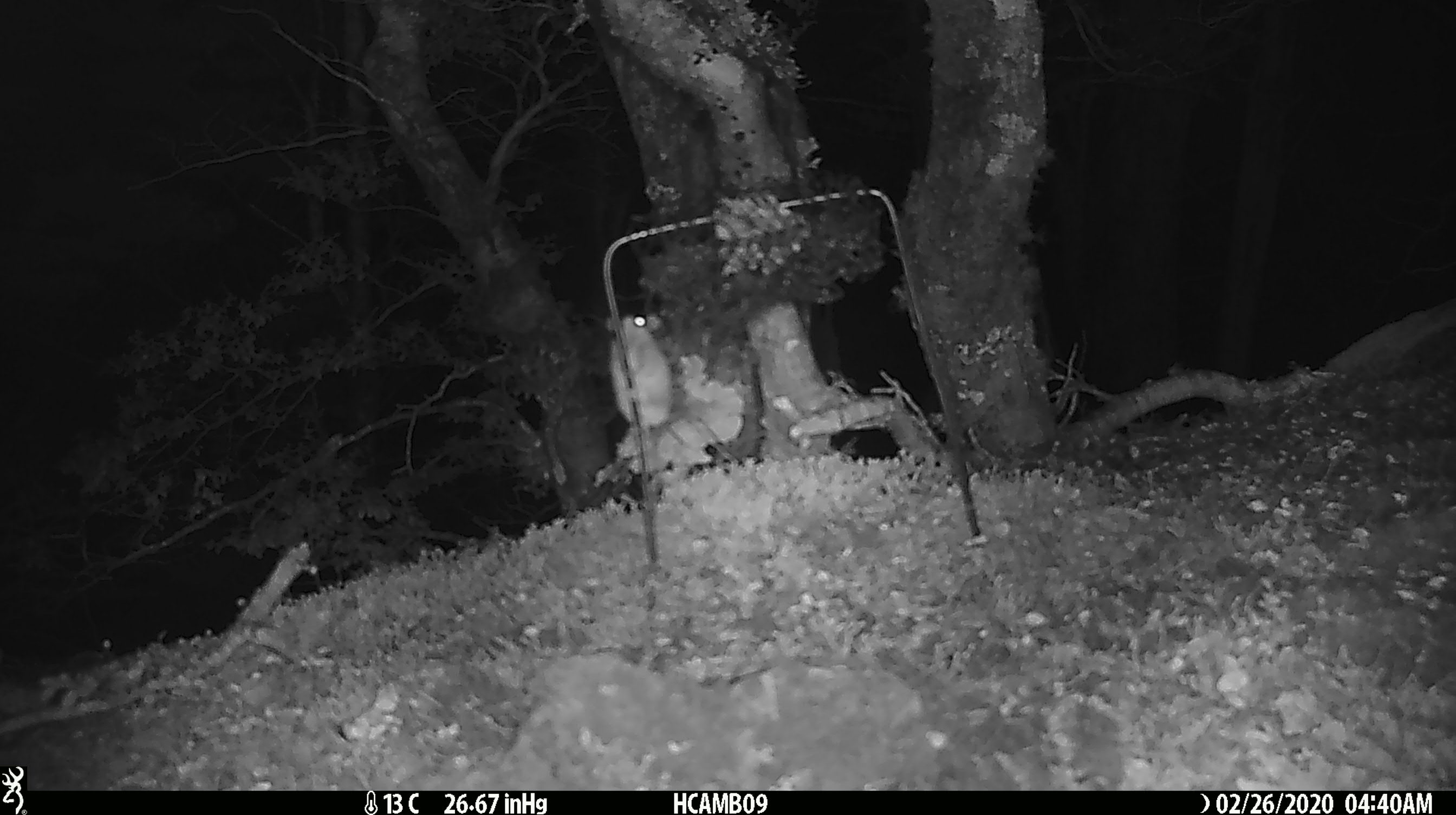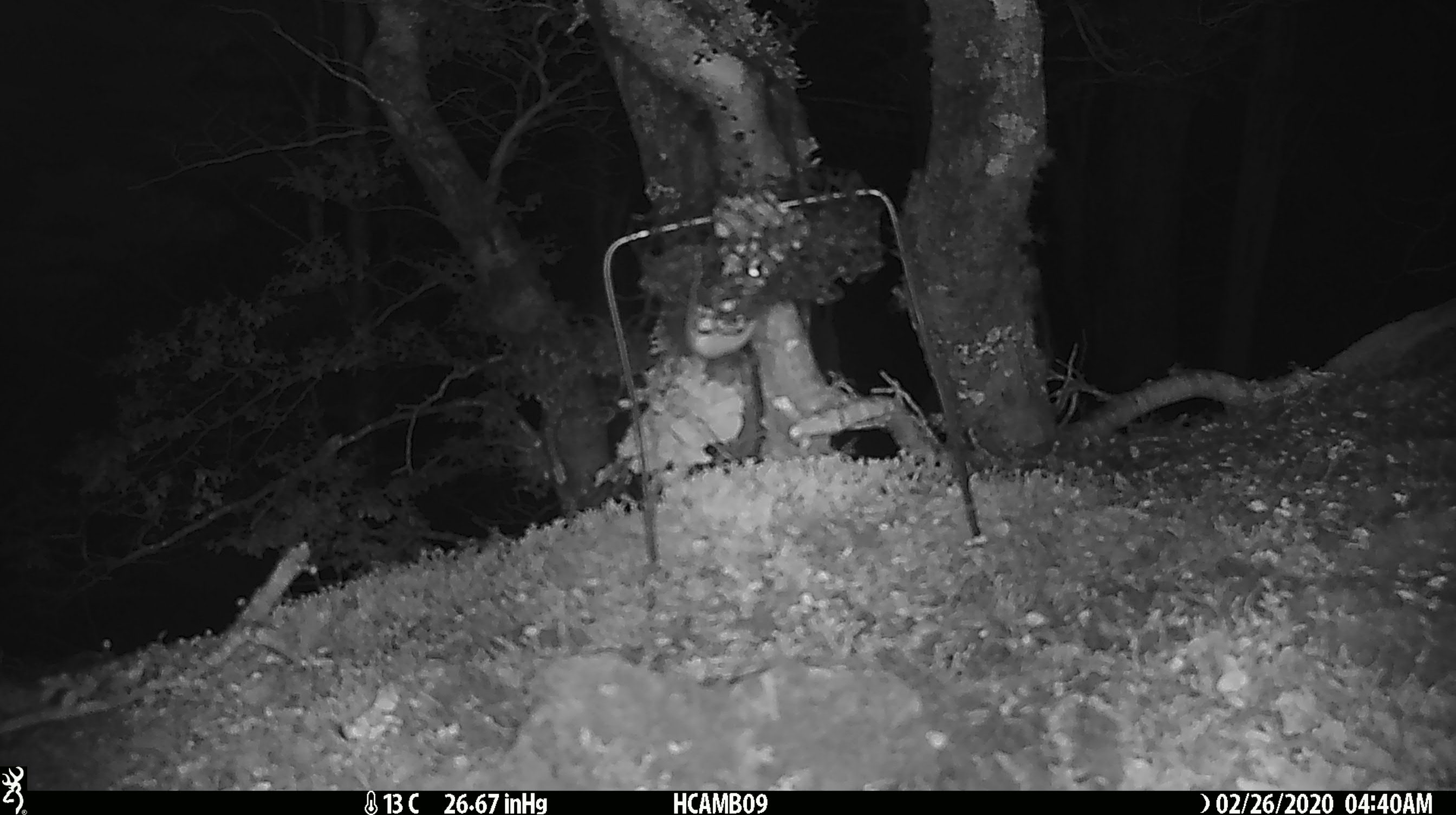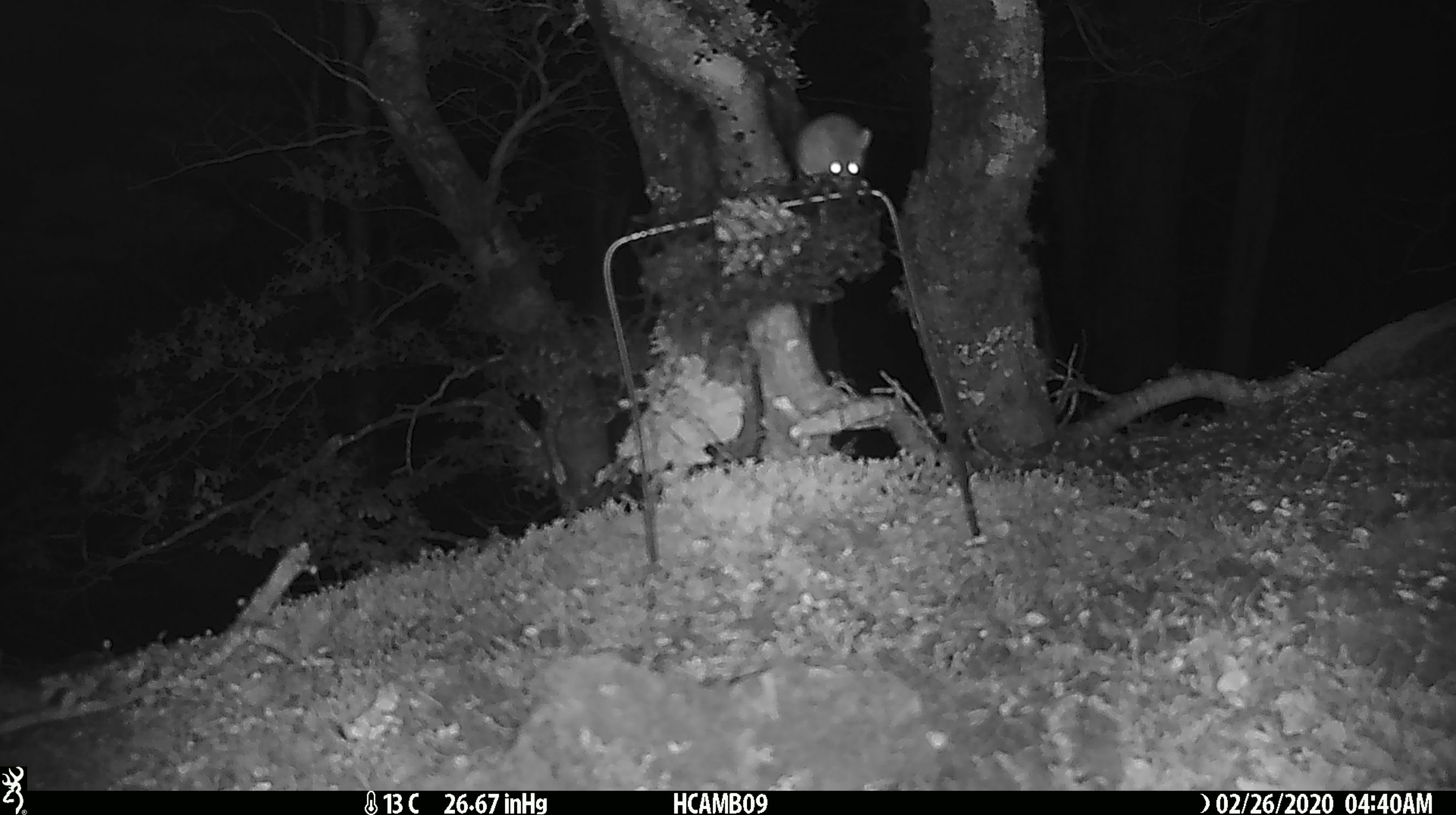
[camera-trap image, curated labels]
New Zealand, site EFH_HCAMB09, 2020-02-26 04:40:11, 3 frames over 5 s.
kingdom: Animalia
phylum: Chordata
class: Mammalia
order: Rodentia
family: Muridae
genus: Mus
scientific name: Mus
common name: mouse